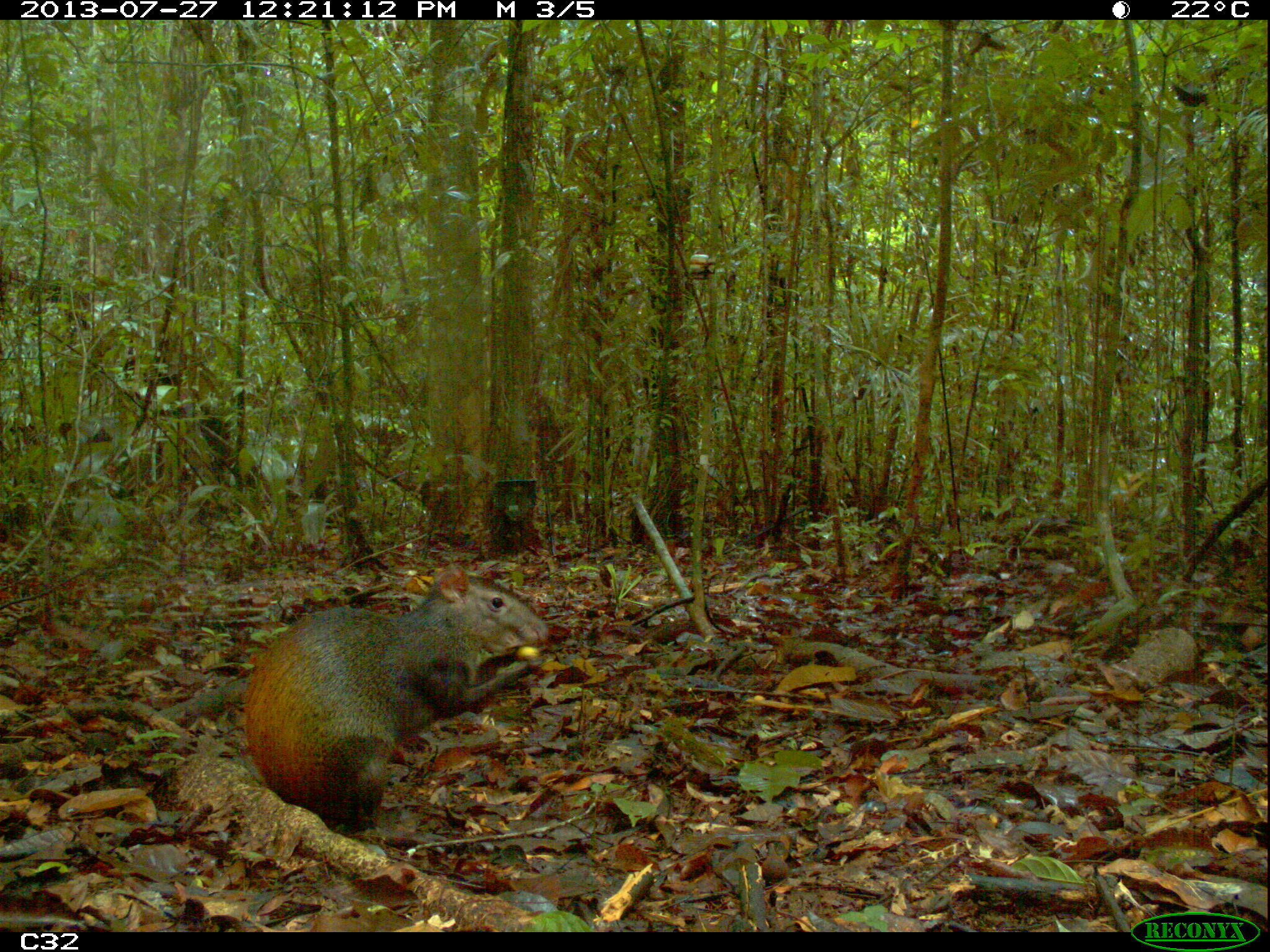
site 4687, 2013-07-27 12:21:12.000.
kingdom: Animalia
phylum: Chordata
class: Mammalia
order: Rodentia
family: Dasyproctidae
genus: Dasyprocta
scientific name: Dasyprocta leporina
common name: red-rumped agouti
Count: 1.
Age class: adult.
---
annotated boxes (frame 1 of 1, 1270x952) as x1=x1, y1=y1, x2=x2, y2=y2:
dasyprocta leporina: x1=241, y1=562, x2=549, y2=835